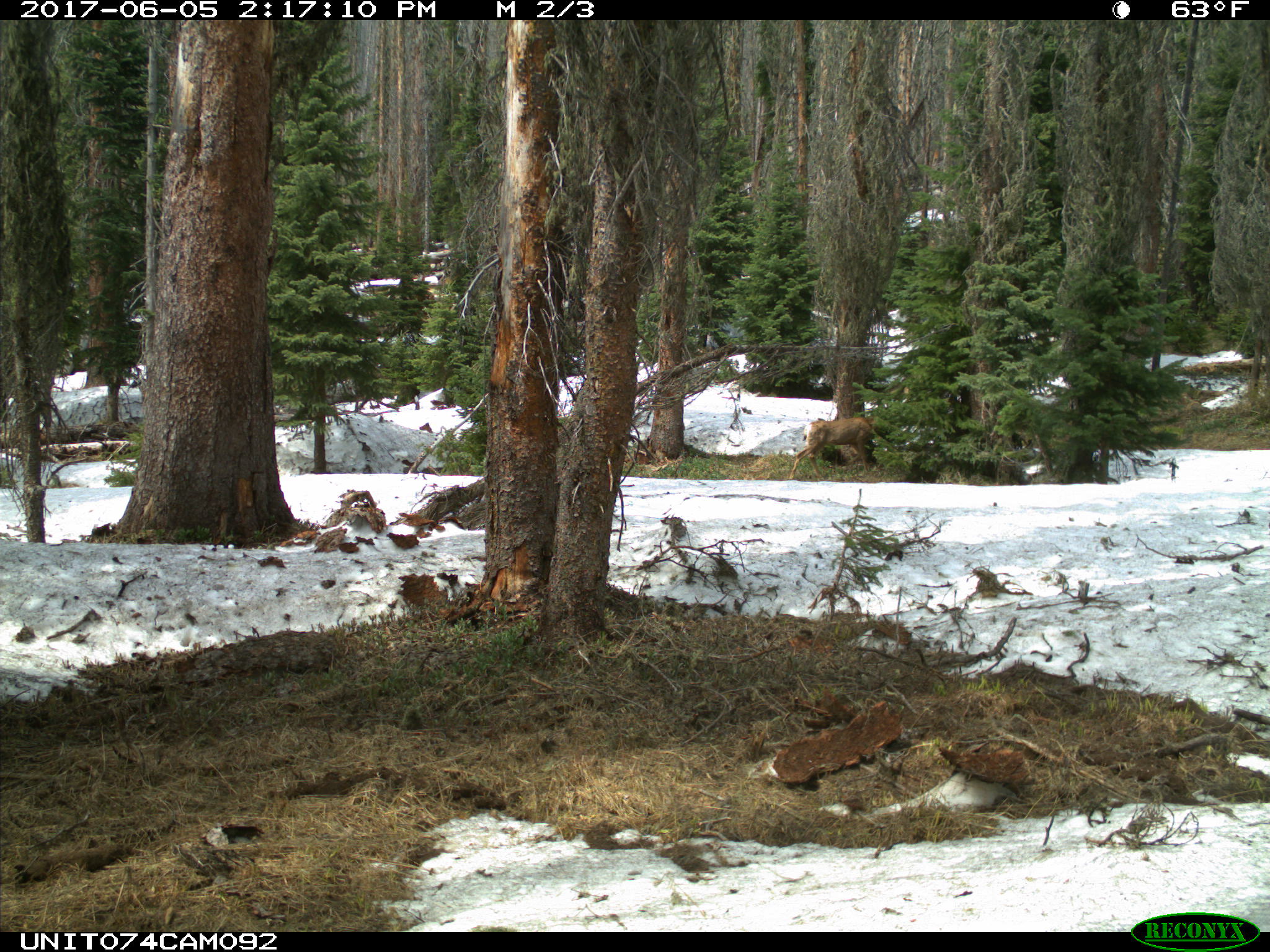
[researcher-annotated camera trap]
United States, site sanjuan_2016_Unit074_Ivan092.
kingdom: Animalia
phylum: Chordata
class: Mammalia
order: Artiodactyla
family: Cervidae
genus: Odocoileus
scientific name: Odocoileus hemionus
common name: mule deer